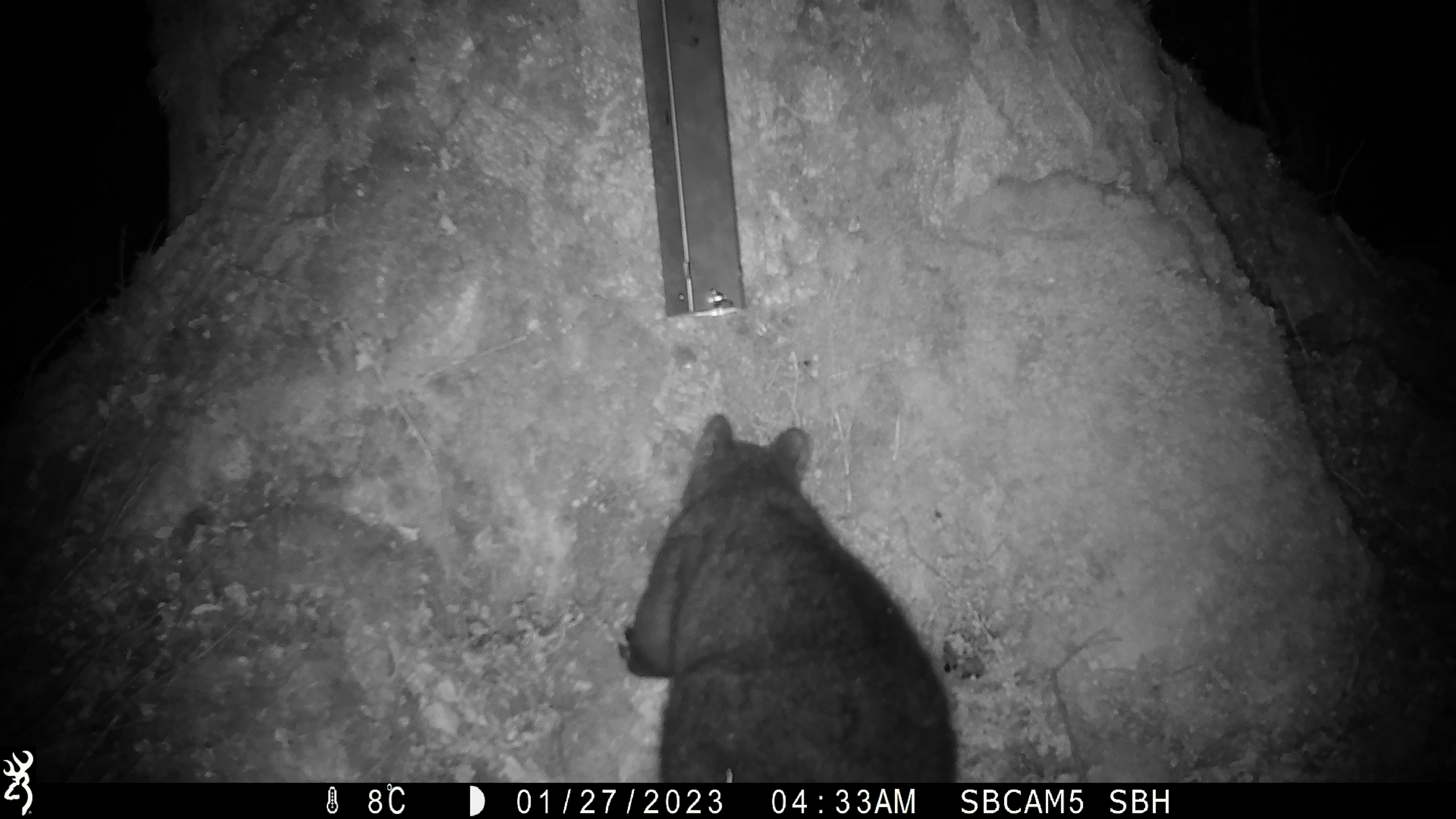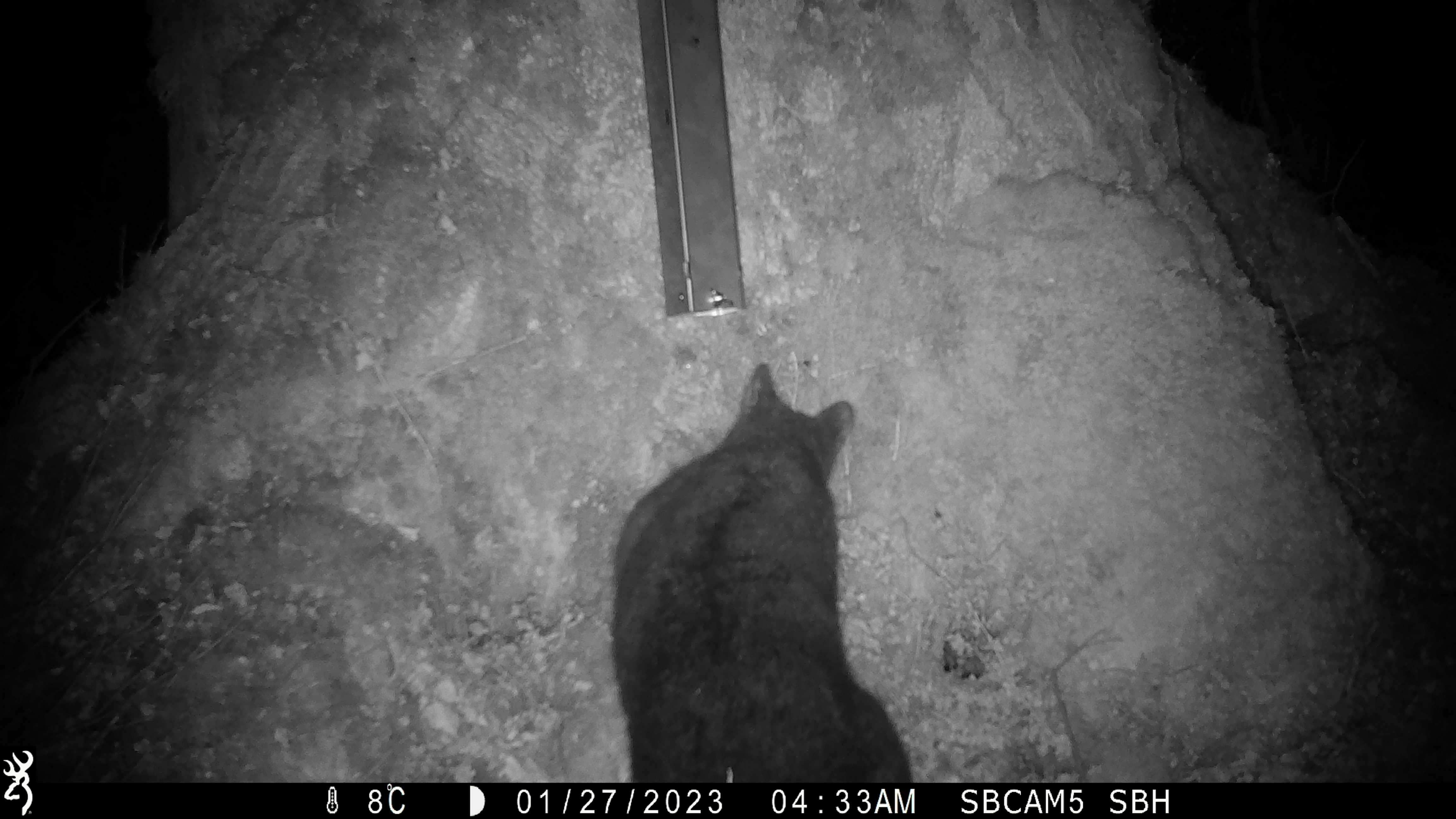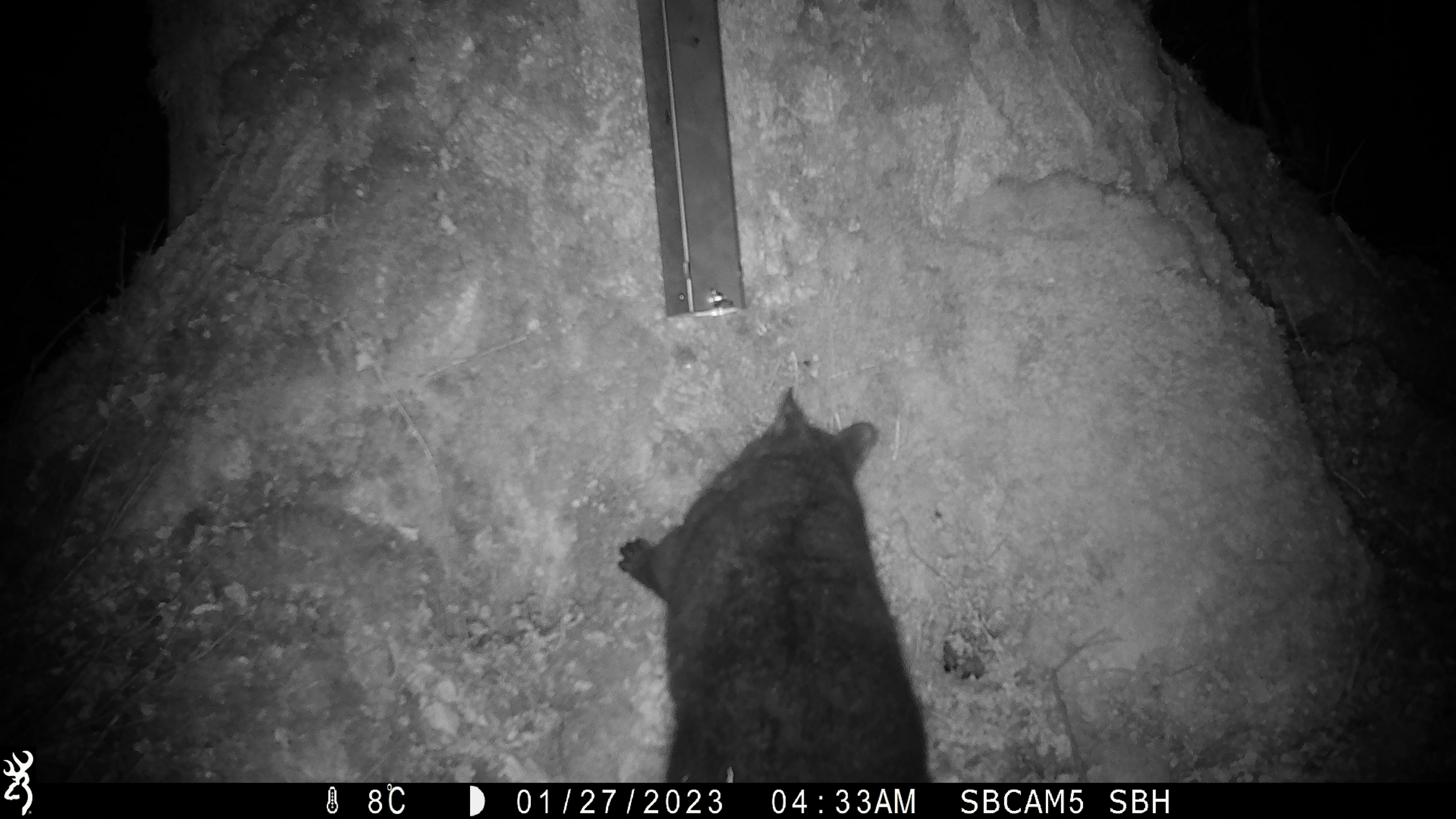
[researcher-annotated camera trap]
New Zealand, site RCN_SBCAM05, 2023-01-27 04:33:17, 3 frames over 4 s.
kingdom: Animalia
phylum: Chordata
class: Mammalia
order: Diprotodontia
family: Phalangeridae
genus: Trichosurus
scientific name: Trichosurus vulpecula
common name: common brushtail possum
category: possum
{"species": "possum (common brushtail possum) (Trichosurus vulpecula)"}